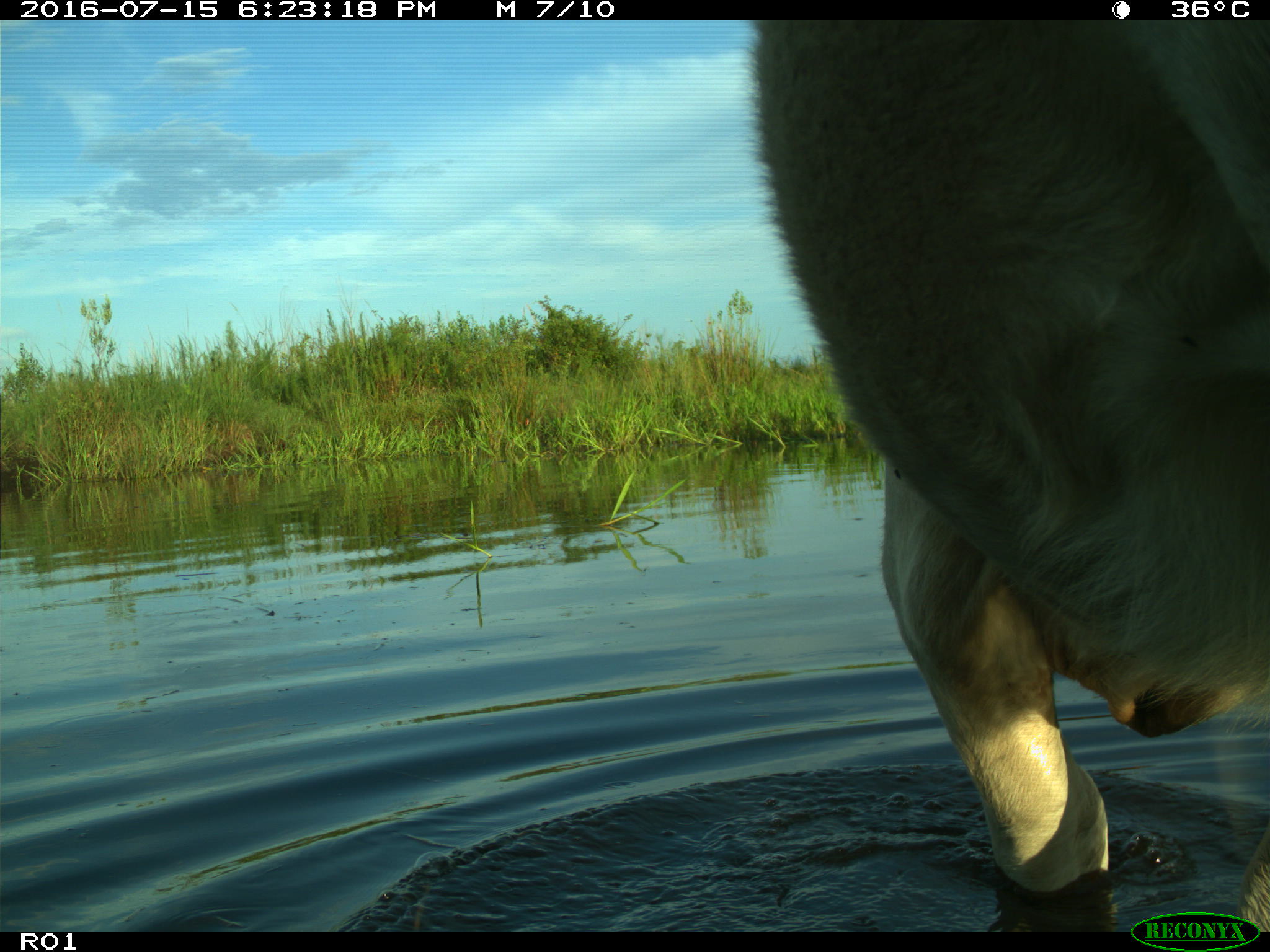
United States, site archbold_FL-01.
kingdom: Animalia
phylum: Chordata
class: Mammalia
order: Artiodactyla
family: Bovidae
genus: Bos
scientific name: Bos taurus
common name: domestic cow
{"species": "Bos taurus (domestic cow)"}